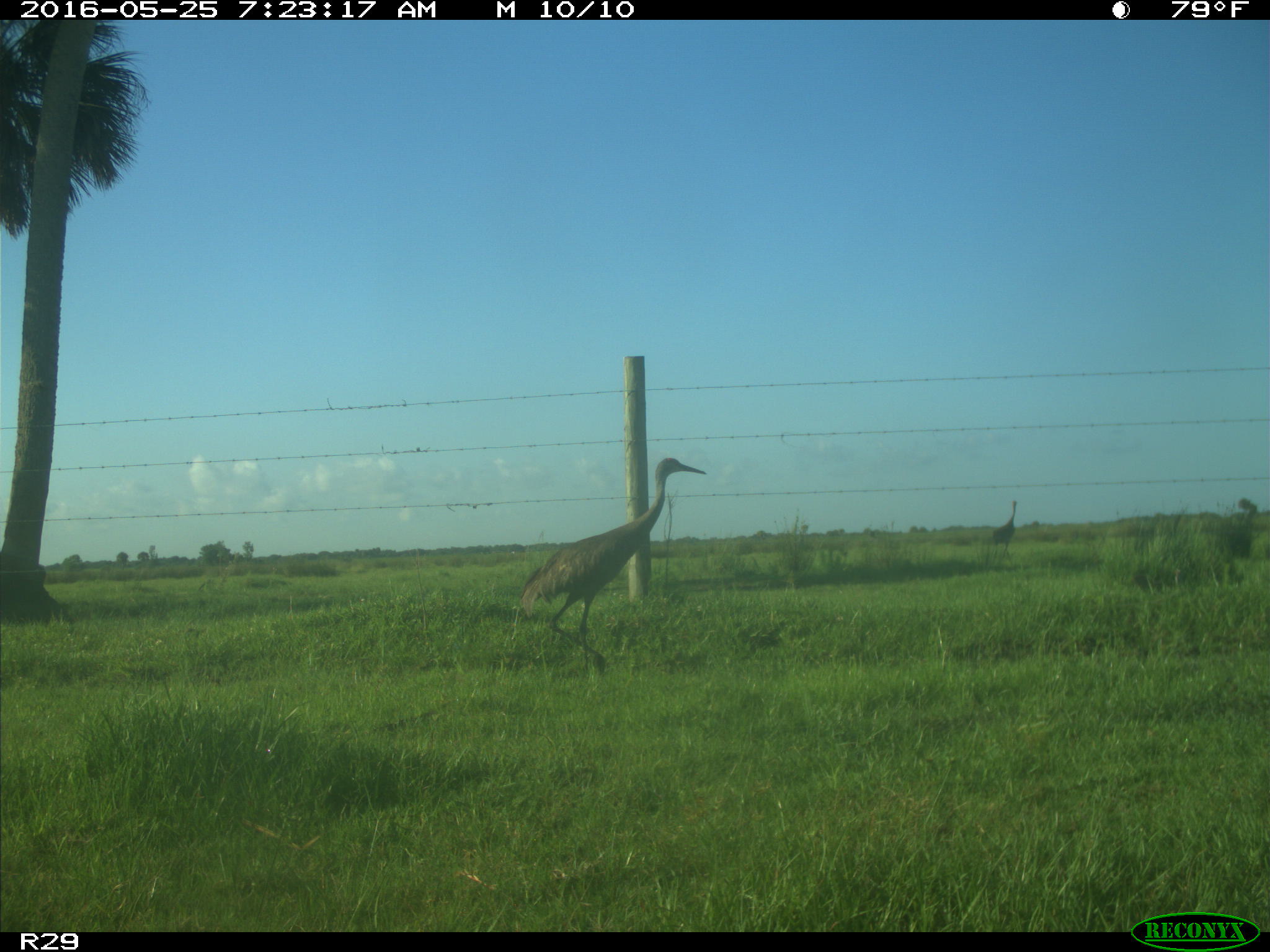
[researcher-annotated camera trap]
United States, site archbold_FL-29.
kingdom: Animalia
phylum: Chordata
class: Aves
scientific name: Aves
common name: birds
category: unidentified bird